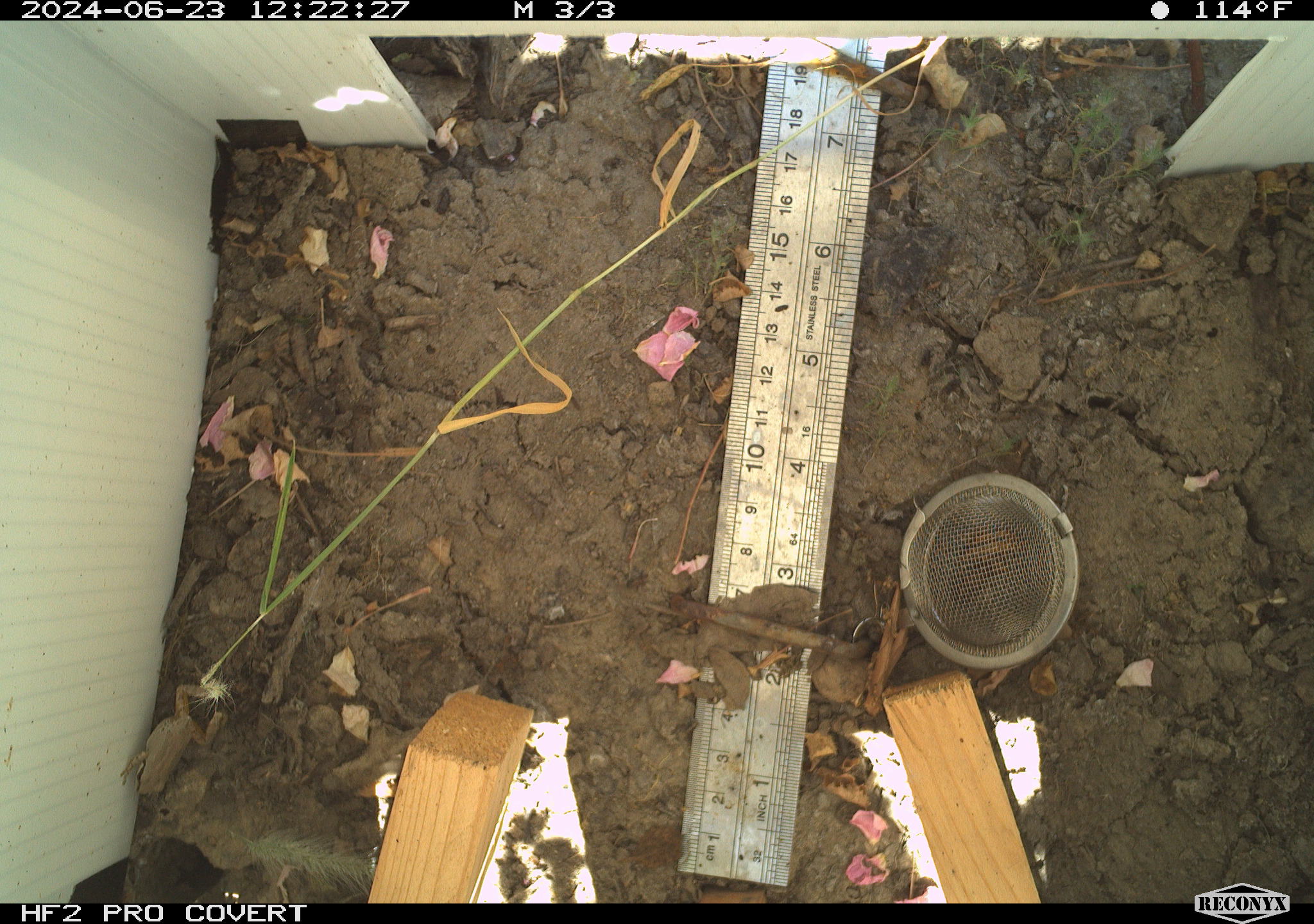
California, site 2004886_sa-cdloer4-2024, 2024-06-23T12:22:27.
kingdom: Animalia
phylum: Chordata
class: Amphibia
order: Anura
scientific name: Anura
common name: frogs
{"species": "frogs (Anura)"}